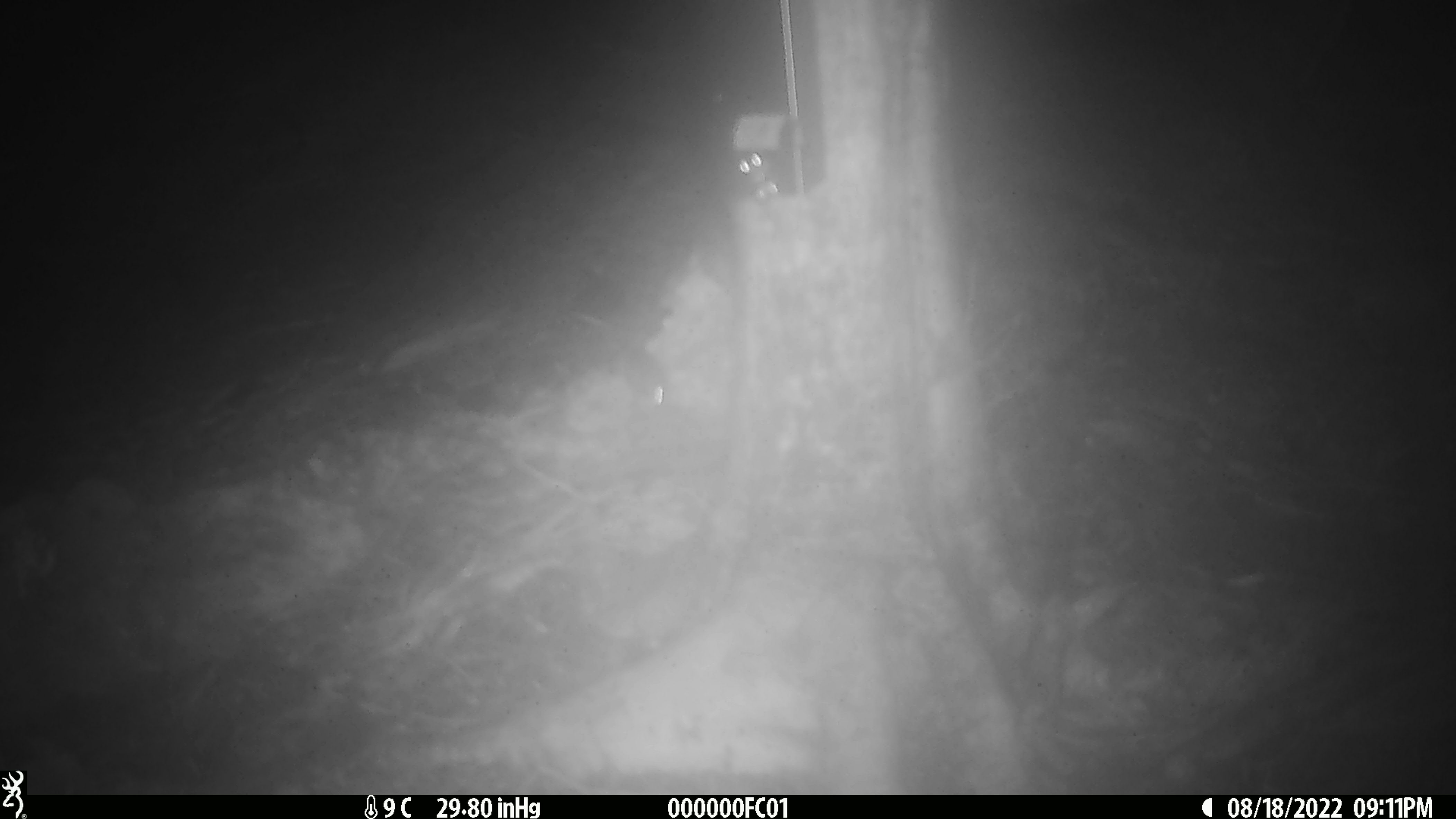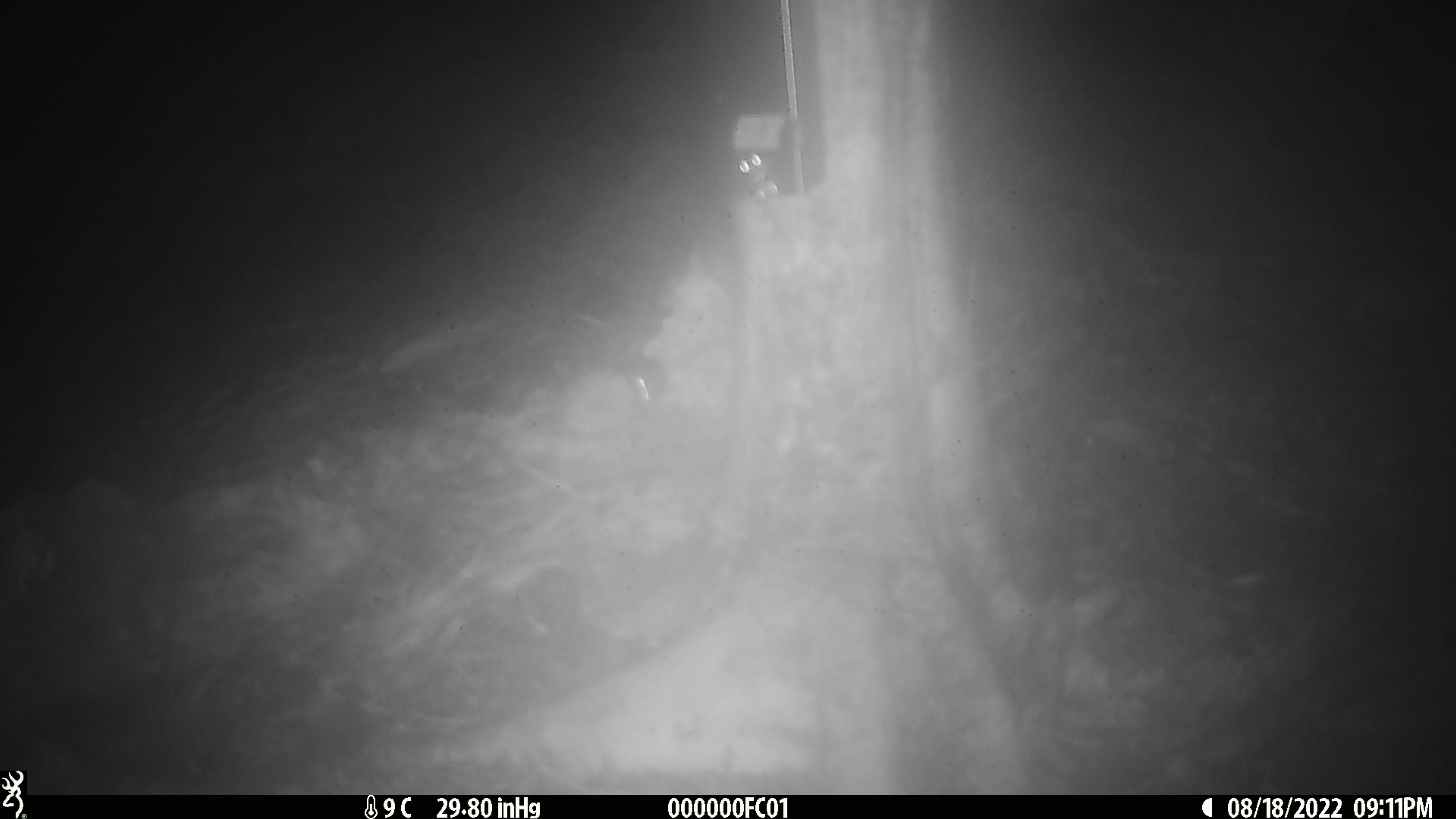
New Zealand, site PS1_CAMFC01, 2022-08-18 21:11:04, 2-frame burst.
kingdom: Animalia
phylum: Chordata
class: Mammalia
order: Rodentia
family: Muridae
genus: Mus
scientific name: Mus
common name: mouse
Mouse (Mus).